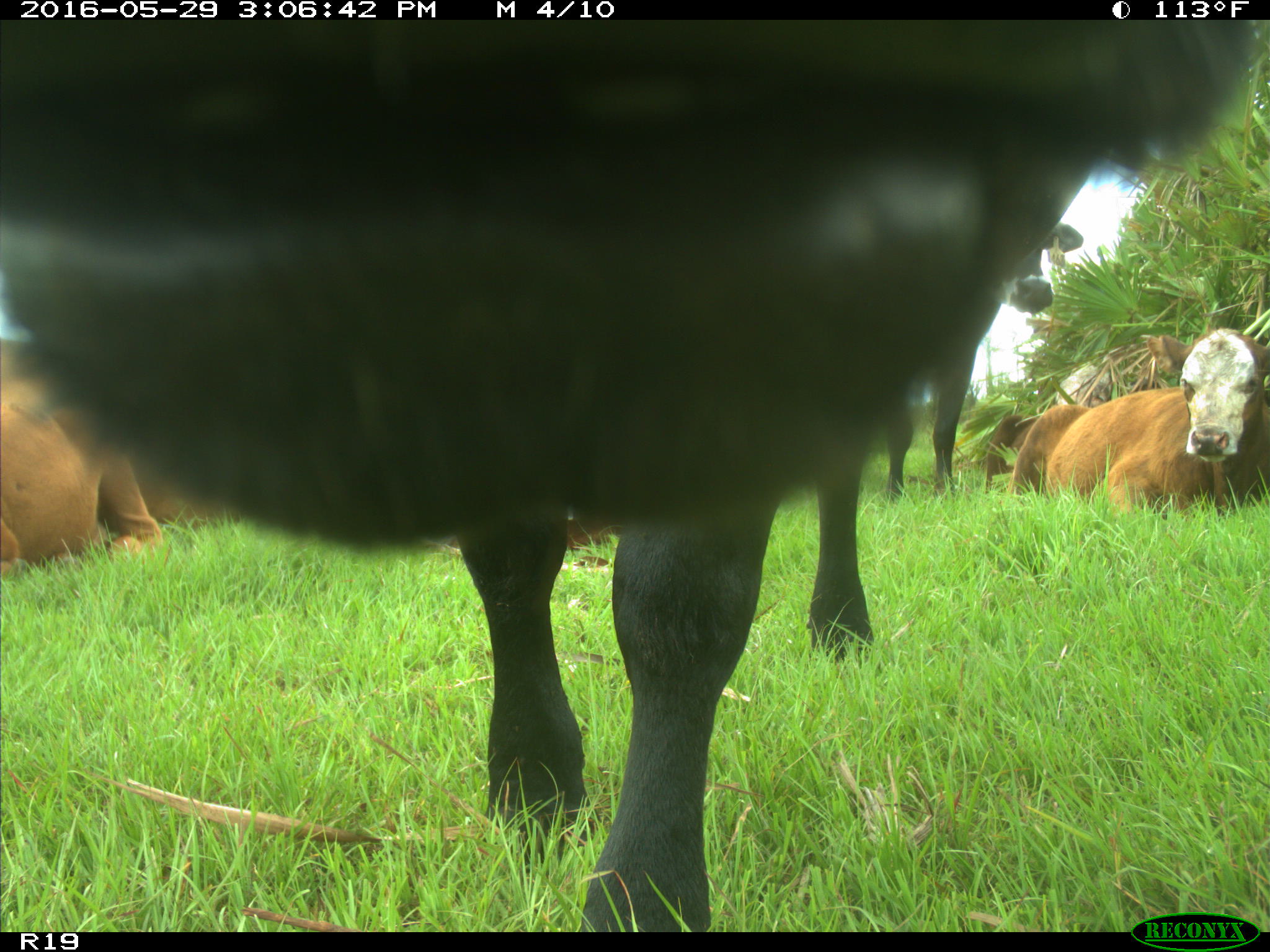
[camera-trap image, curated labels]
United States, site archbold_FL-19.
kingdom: Animalia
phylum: Chordata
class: Mammalia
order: Artiodactyla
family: Bovidae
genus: Bos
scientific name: Bos taurus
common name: domestic cow